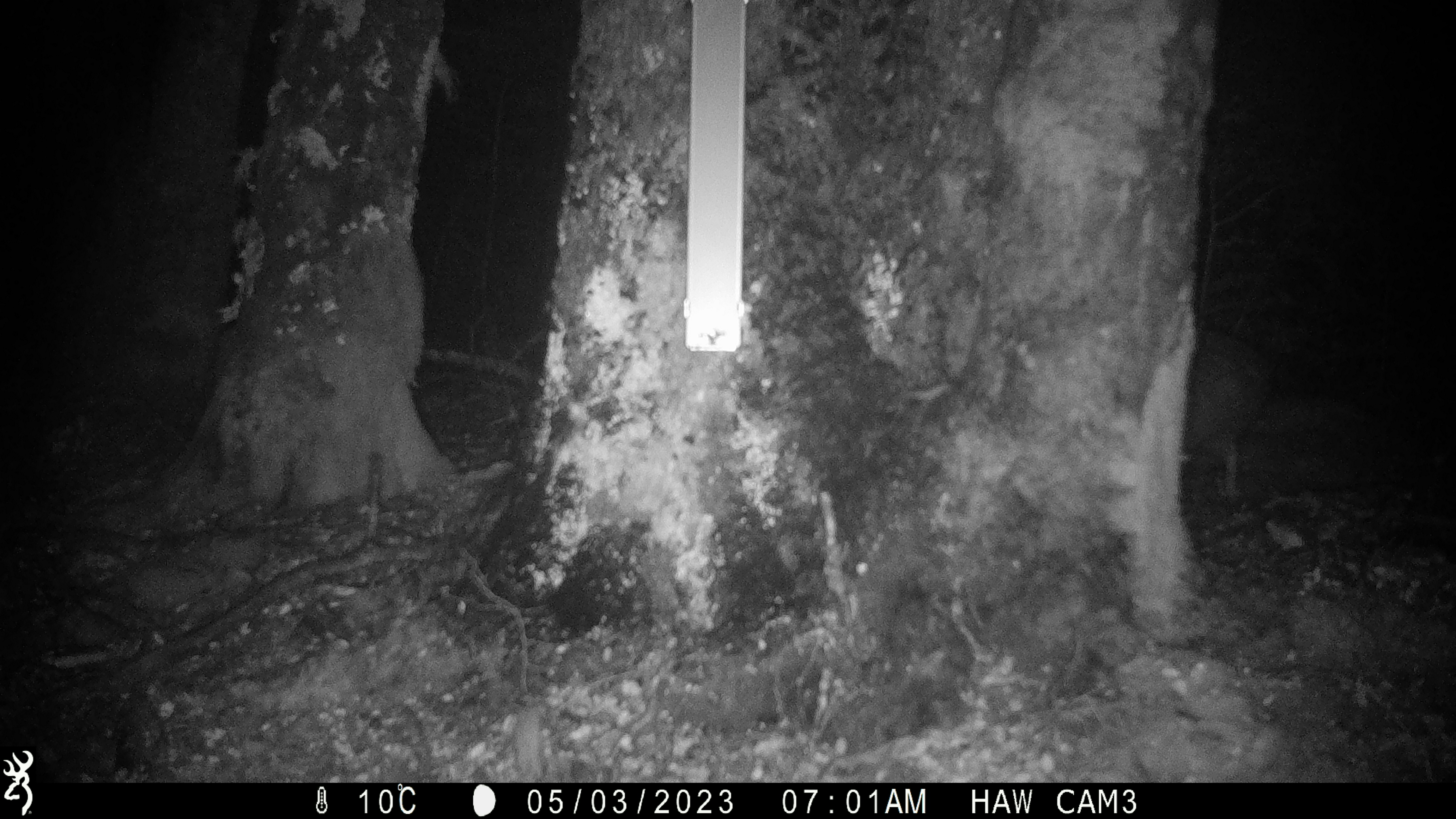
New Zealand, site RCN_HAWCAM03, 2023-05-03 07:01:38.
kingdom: Animalia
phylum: Chordata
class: Aves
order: Apterygiformes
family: Apterygidae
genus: Apteryx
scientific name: Apteryx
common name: kiwi